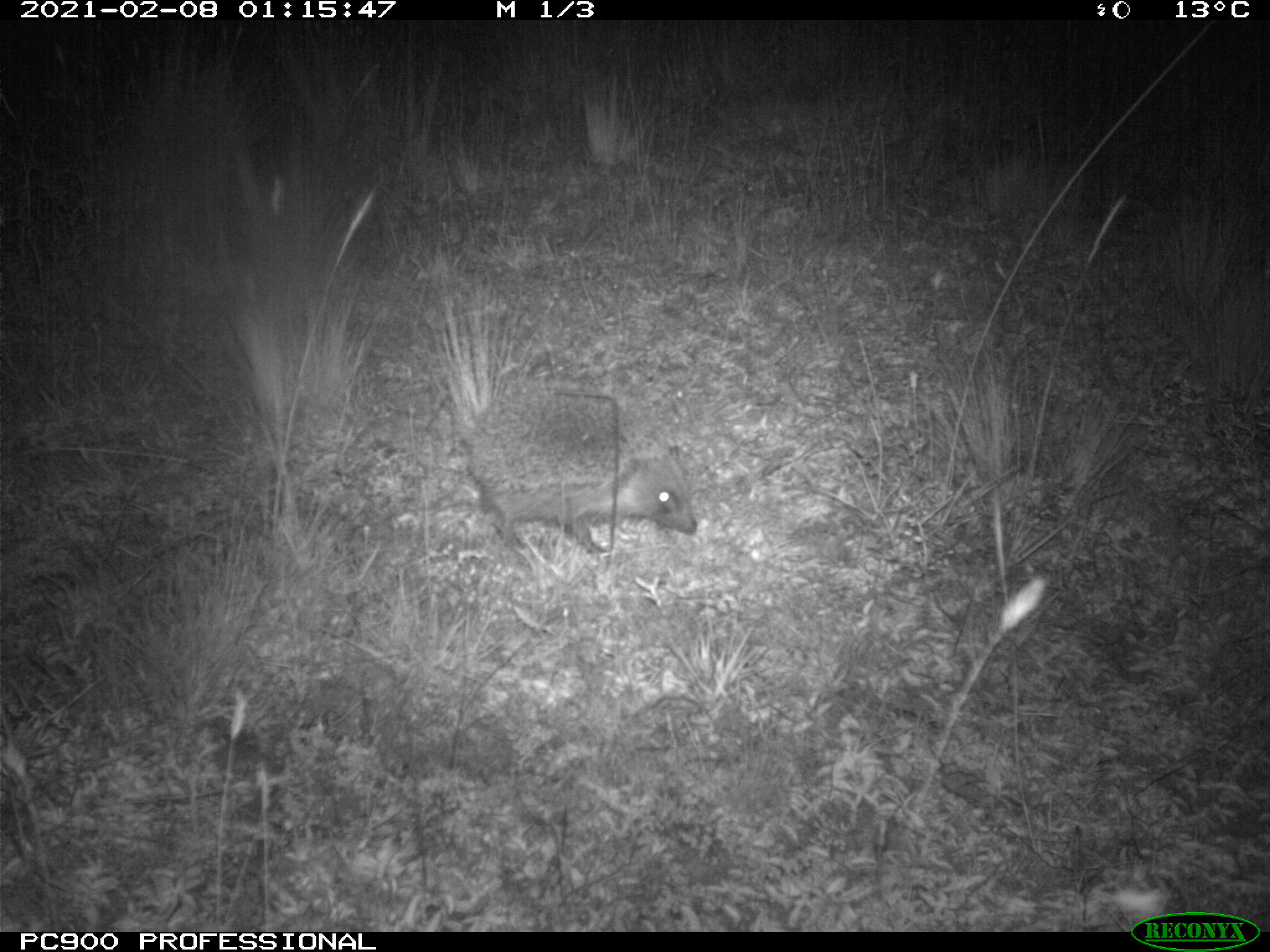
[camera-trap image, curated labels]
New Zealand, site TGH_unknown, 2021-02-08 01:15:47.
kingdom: Animalia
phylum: Chordata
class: Mammalia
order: Eulipotyphla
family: Erinaceidae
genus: Erinaceus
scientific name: Erinaceus europaeus europaeus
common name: european hedgehog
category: hedgehog